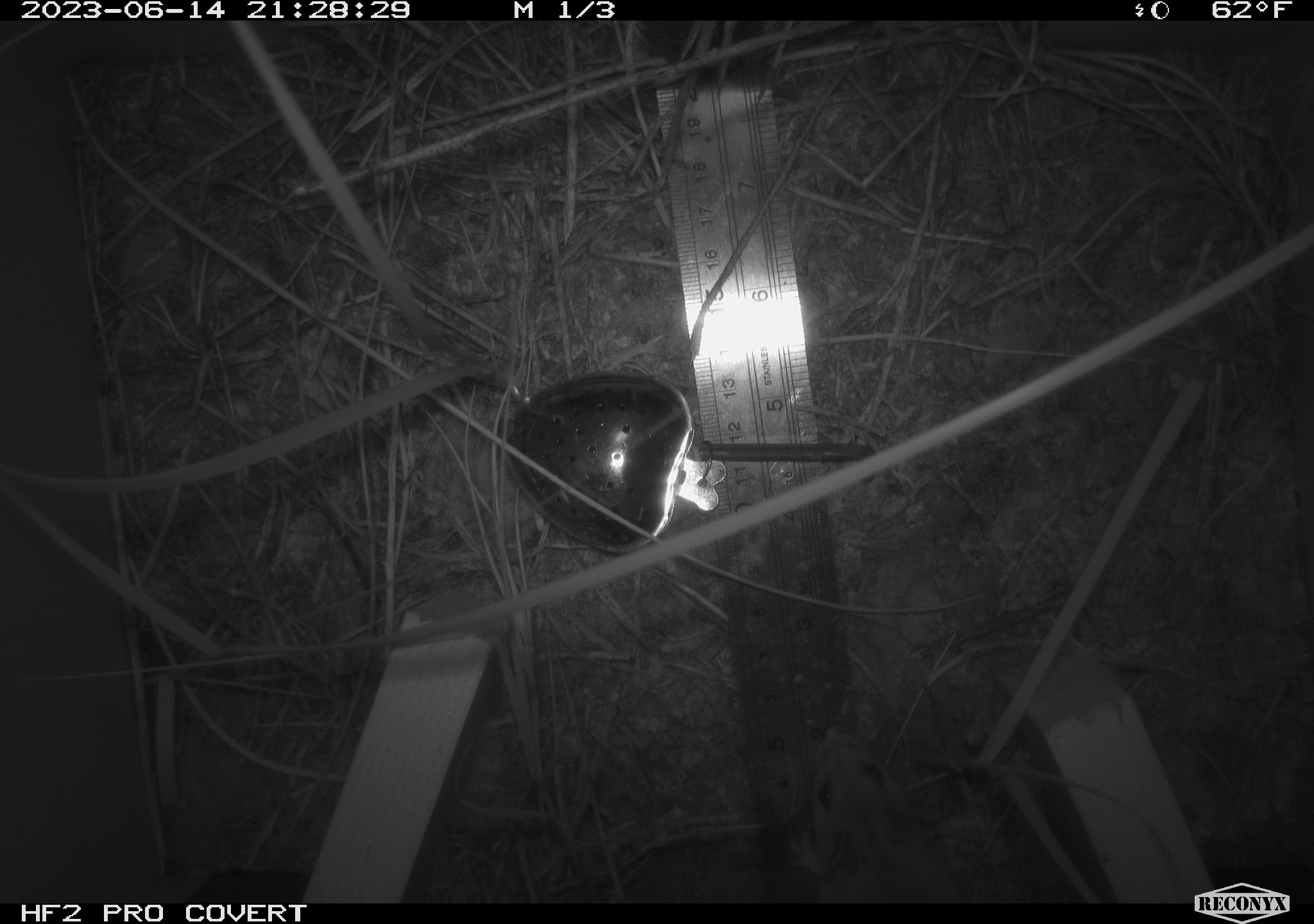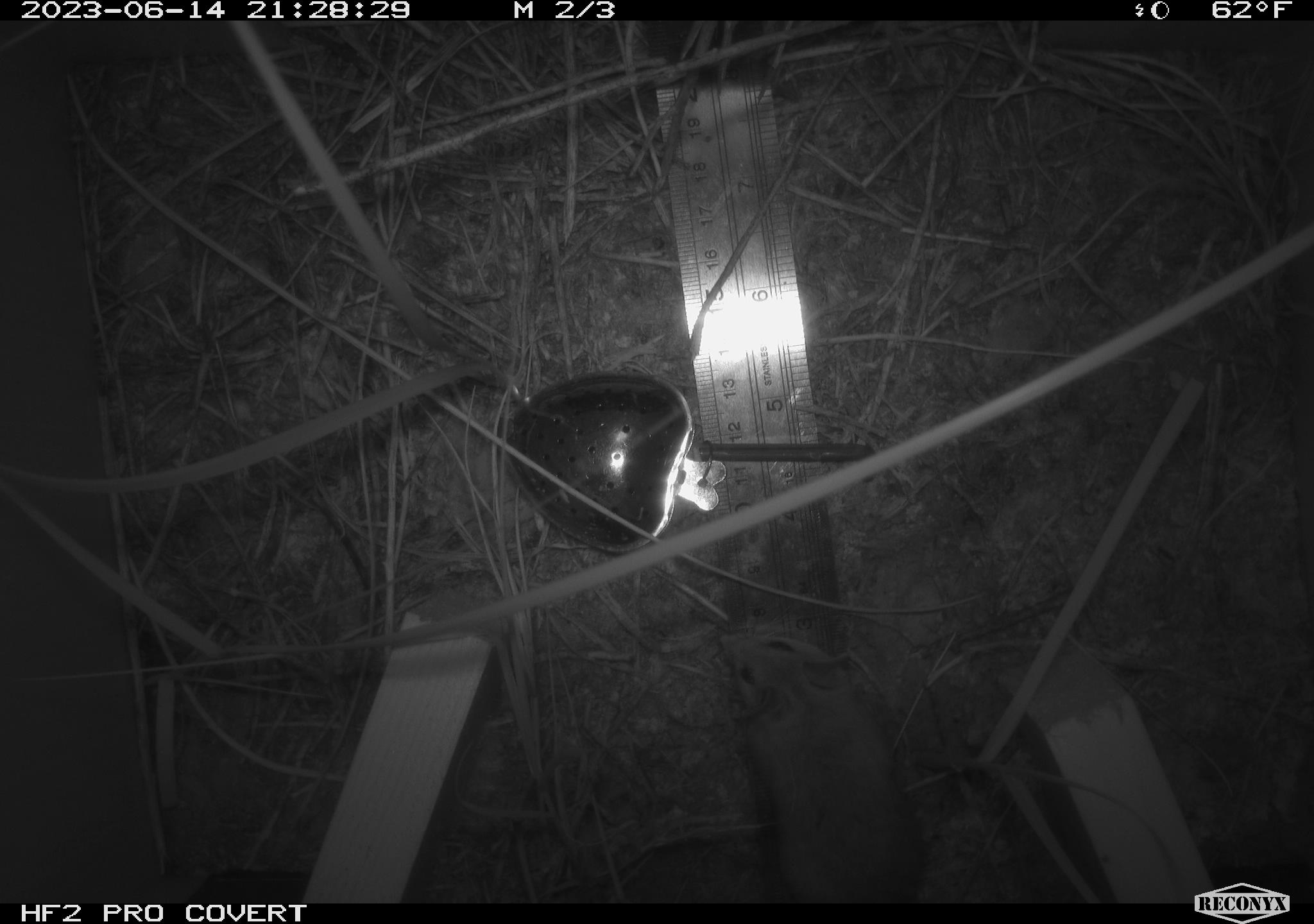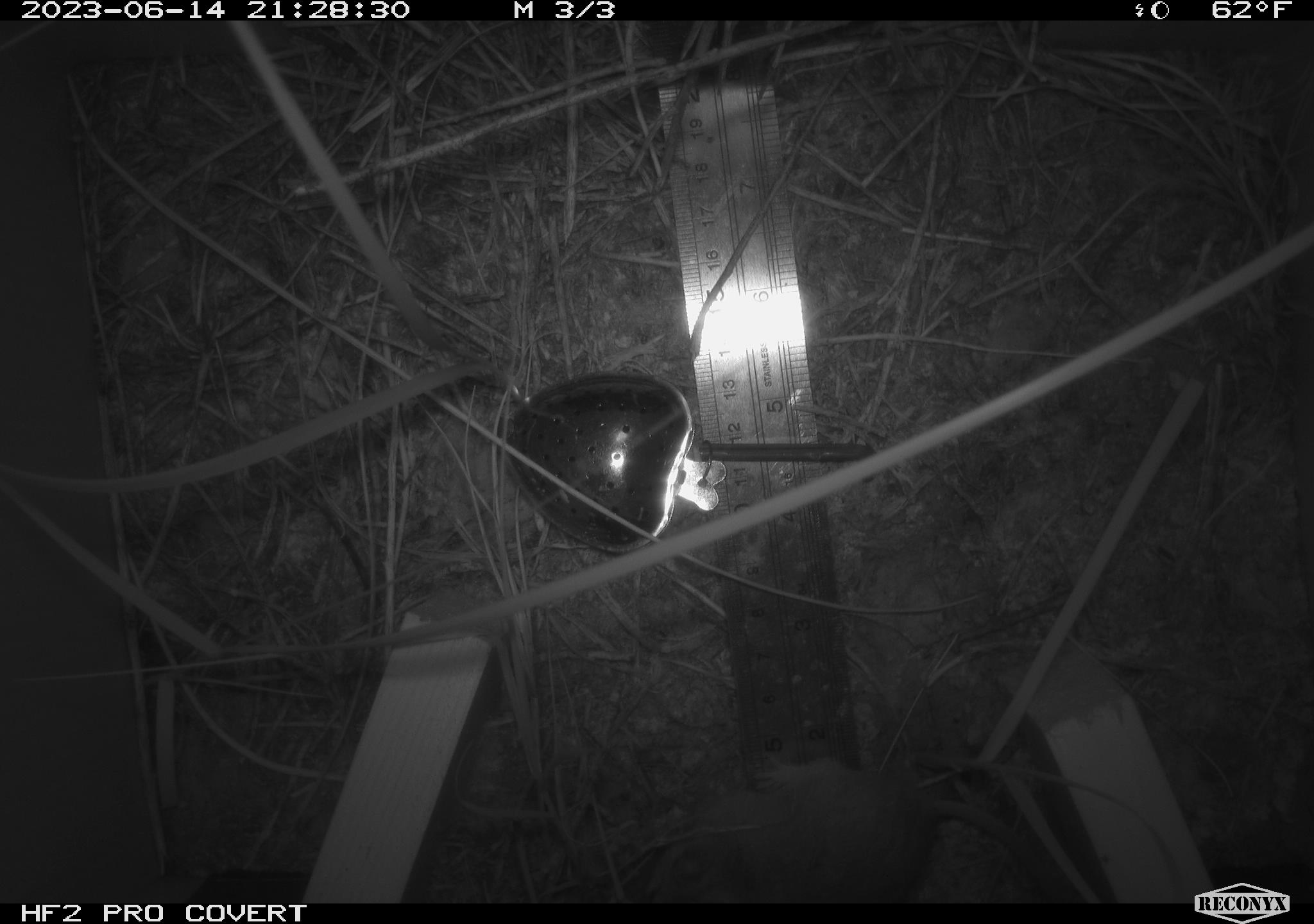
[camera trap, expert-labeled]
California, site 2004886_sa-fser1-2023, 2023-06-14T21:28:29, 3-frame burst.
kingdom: Animalia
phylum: Chordata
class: Mammalia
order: Rodentia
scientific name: Rodentia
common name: mouse species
Mouse species (Rodentia).